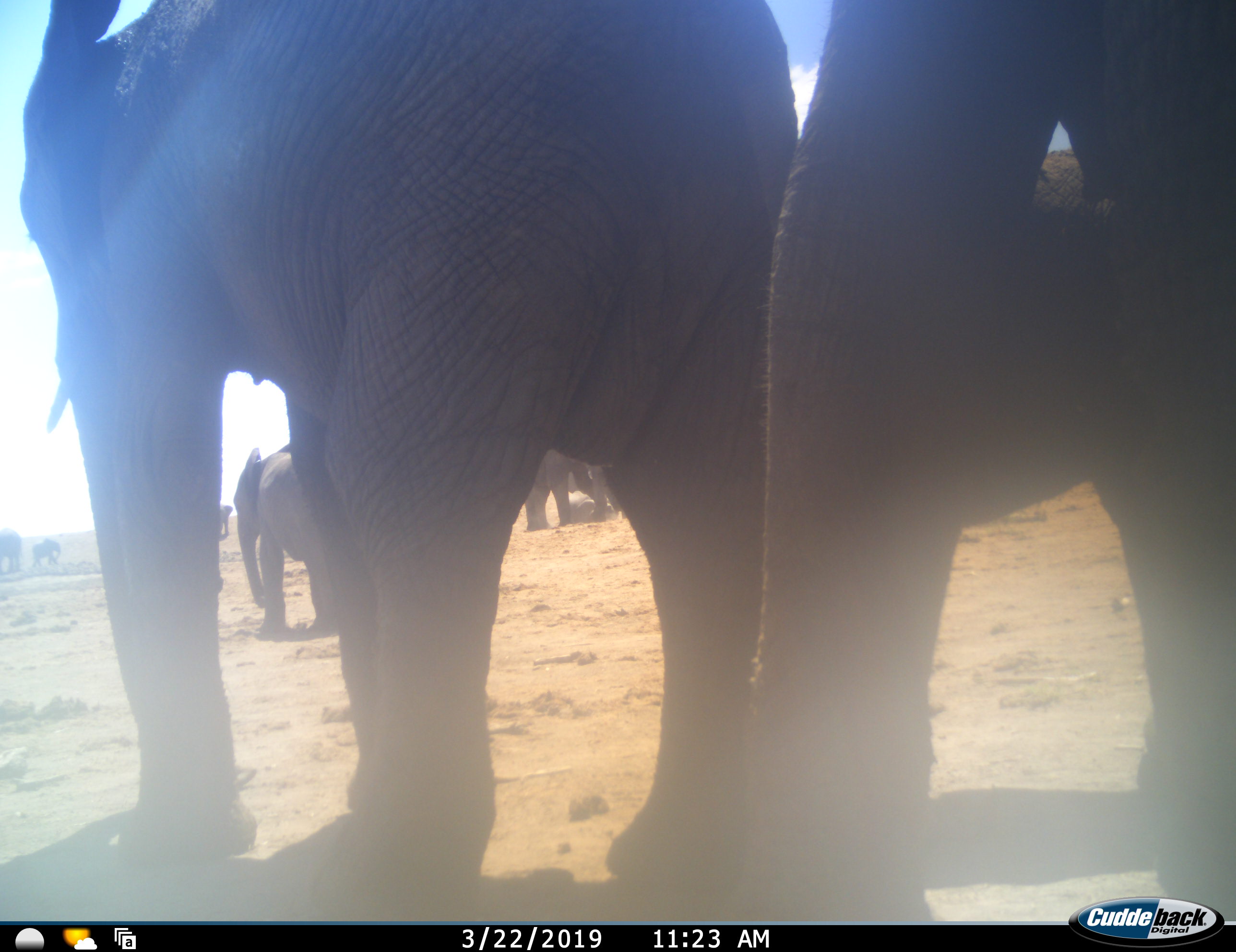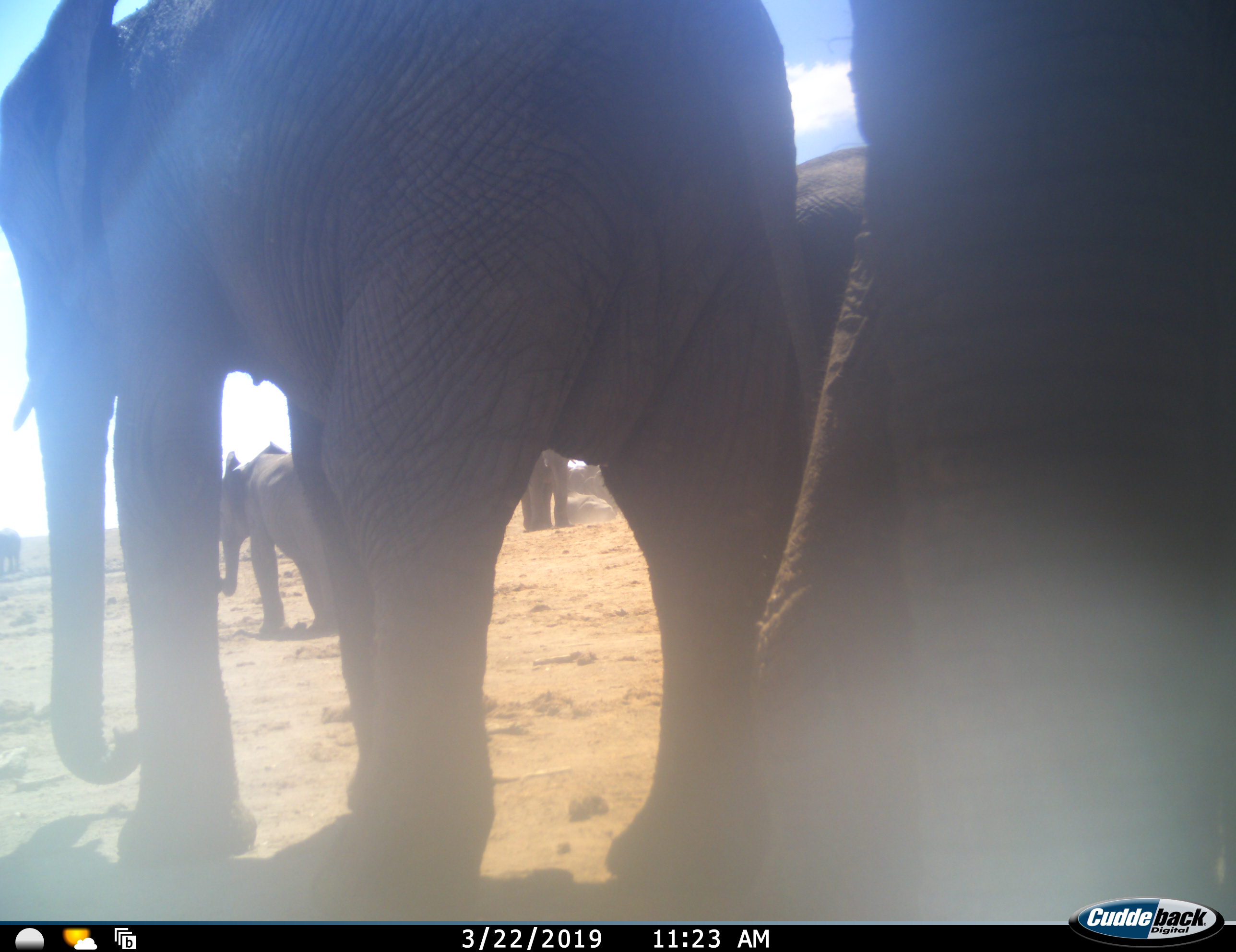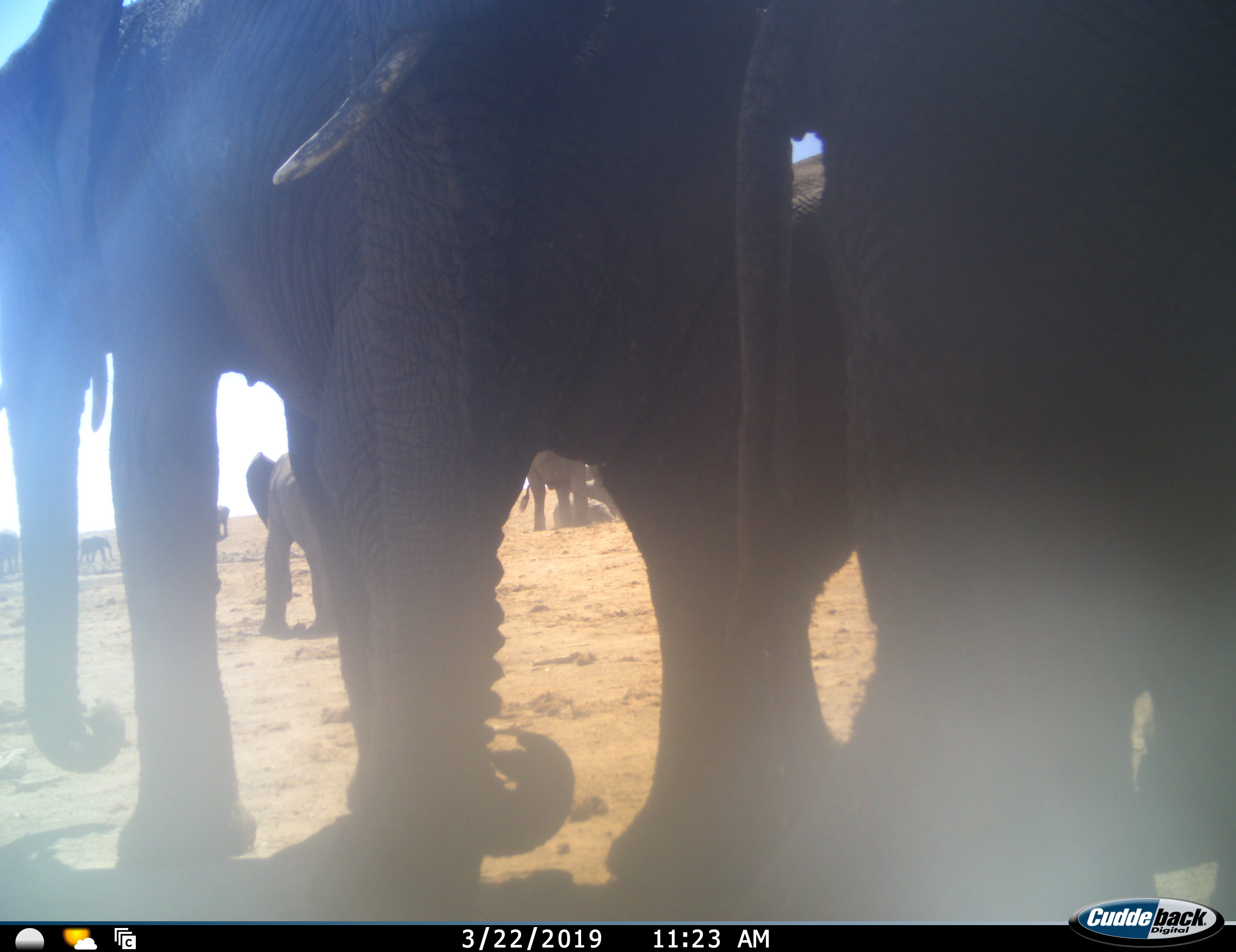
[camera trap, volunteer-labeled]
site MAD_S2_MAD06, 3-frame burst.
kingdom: Animalia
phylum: Chordata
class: Mammalia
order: Proboscidea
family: Elephantidae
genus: Loxodonta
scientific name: Loxodonta africana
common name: african bush elephant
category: elephant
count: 10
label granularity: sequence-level